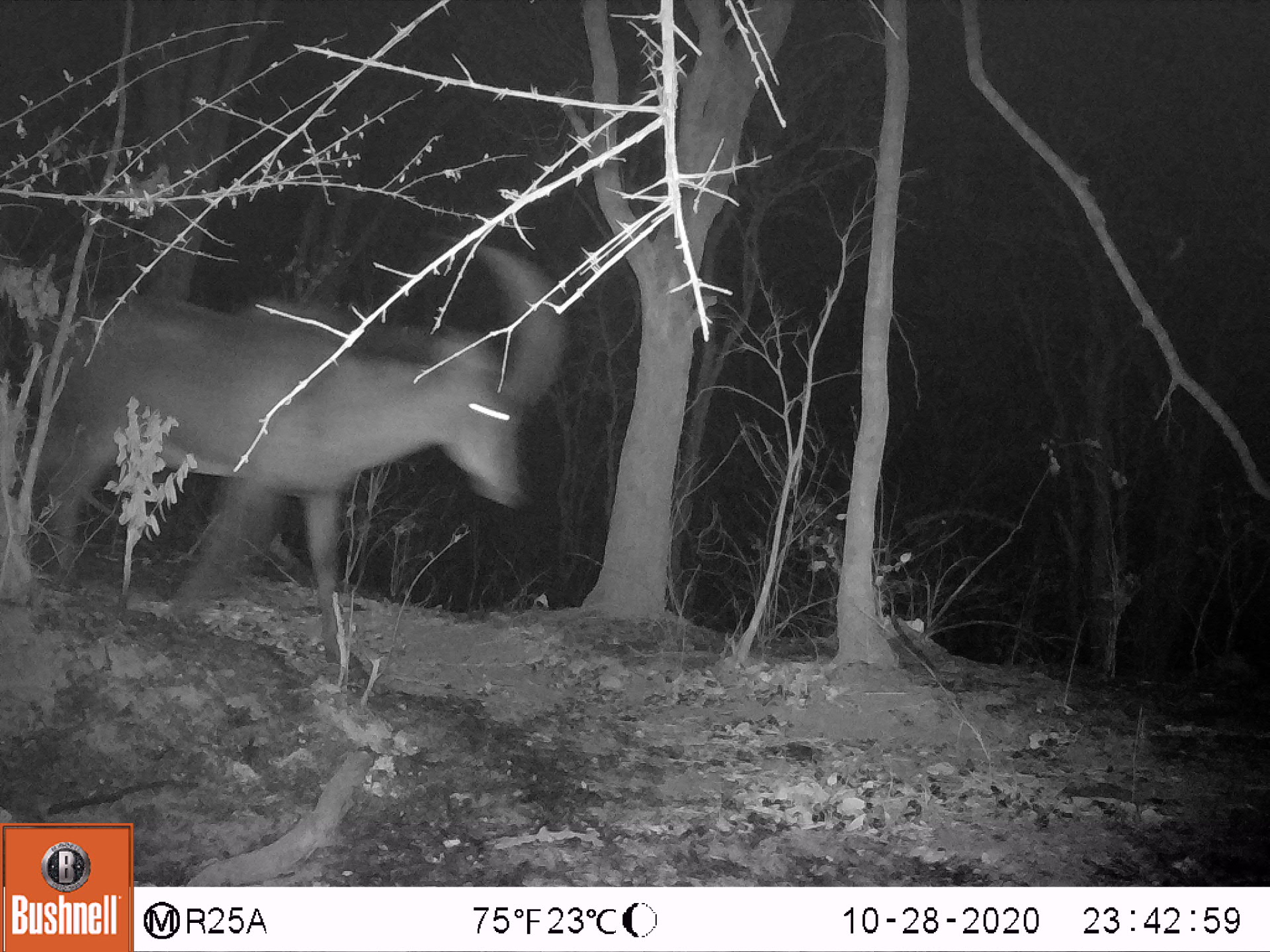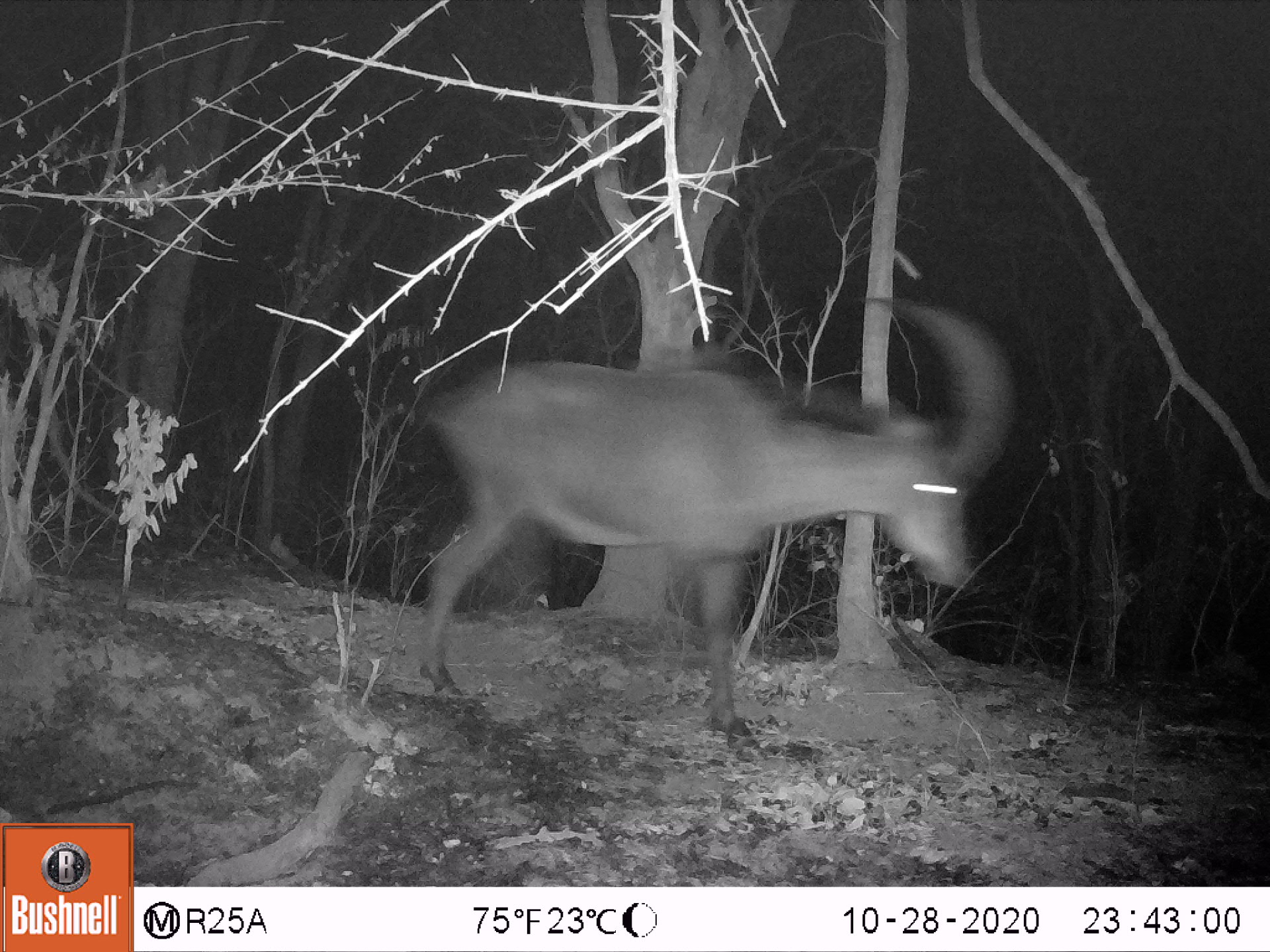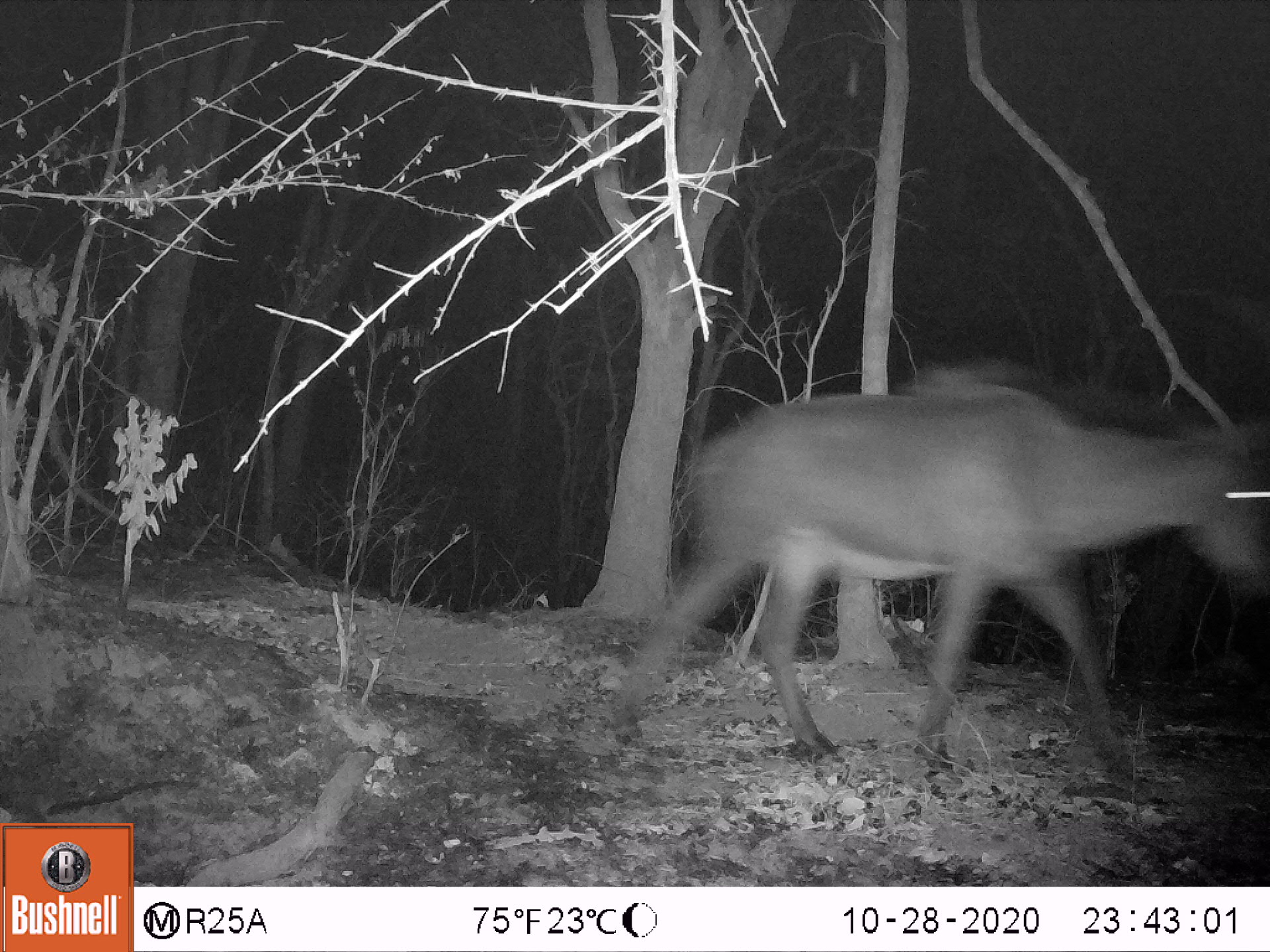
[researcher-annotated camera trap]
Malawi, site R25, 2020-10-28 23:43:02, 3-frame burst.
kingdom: Animalia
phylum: Chordata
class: Mammalia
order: Artiodactyla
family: Bovidae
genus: Hippotragus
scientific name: Hippotragus niger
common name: sable antelope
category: sable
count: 1